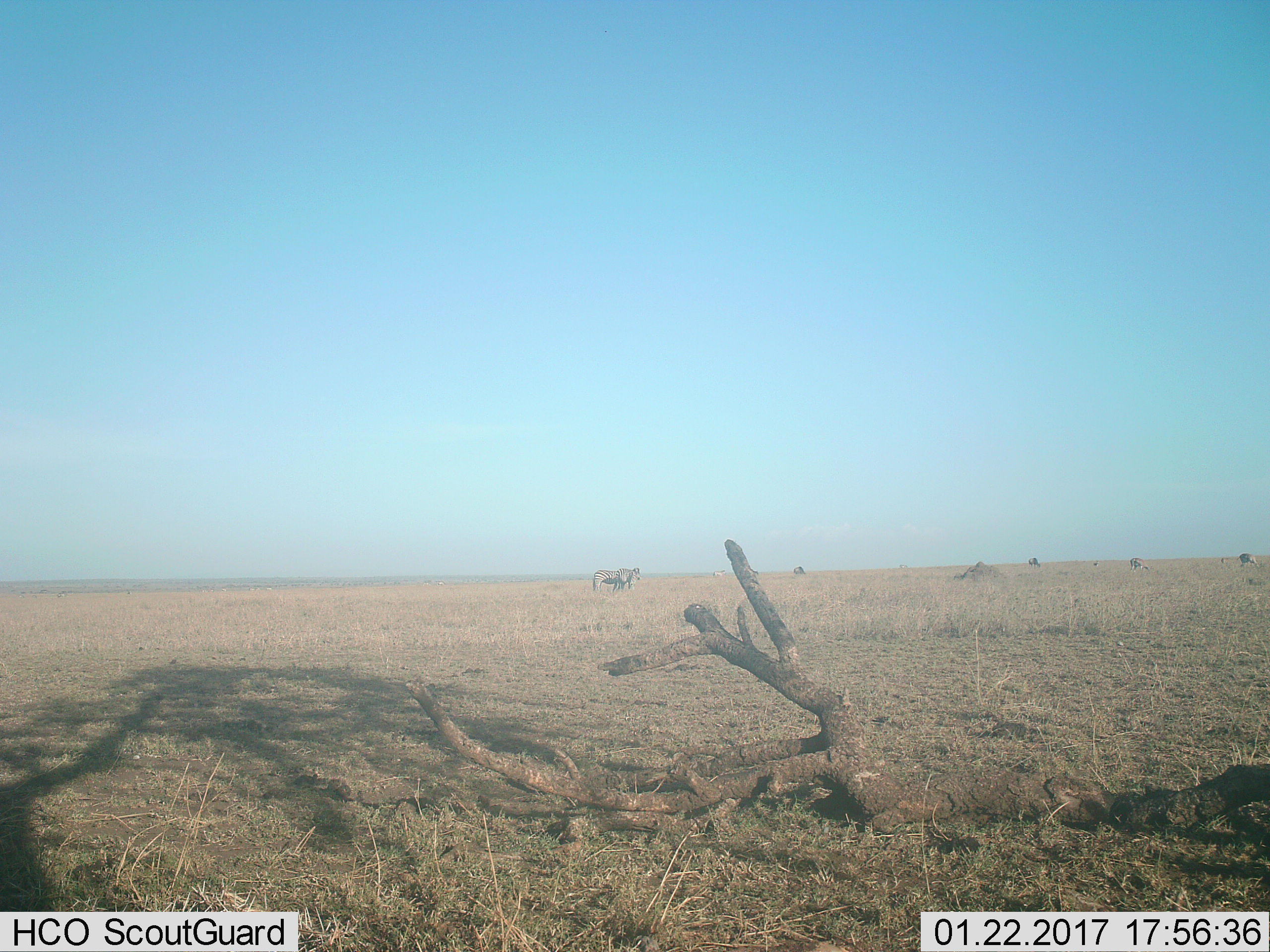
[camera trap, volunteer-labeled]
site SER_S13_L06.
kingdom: Animalia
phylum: Chordata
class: Mammalia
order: Perissodactyla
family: Equidae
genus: Equus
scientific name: Equus quagga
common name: plains zebra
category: zebraplains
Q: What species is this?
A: Zebraplains (plains zebra) (Equus quagga).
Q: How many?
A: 4.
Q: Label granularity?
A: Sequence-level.